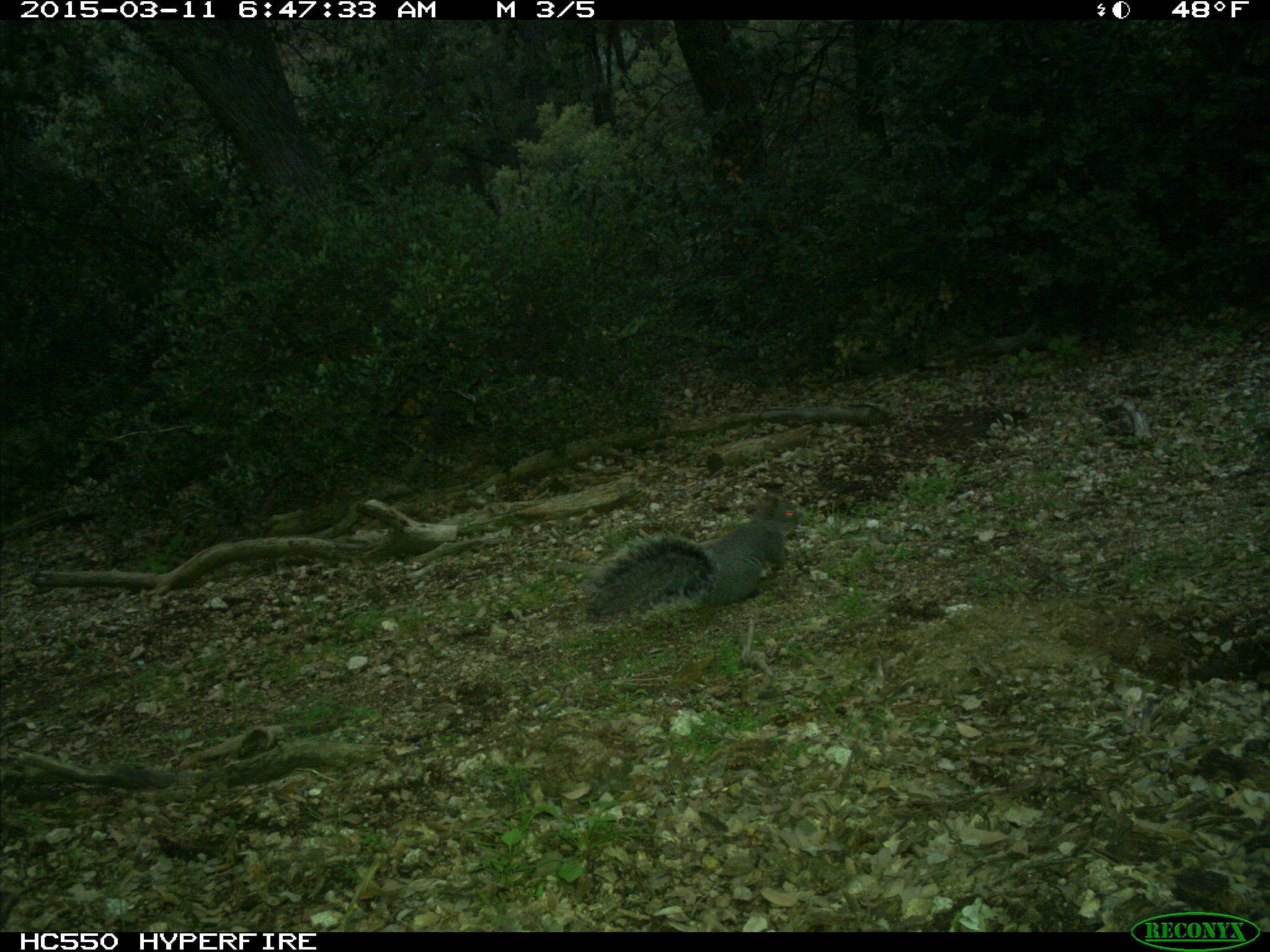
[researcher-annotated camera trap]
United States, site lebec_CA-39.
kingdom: Animalia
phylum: Chordata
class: Mammalia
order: Rodentia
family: Sciuridae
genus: Sciurus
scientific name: Sciurus carolinensis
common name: eastern gray squirrel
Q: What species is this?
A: Sciurus carolinensis (eastern gray squirrel).